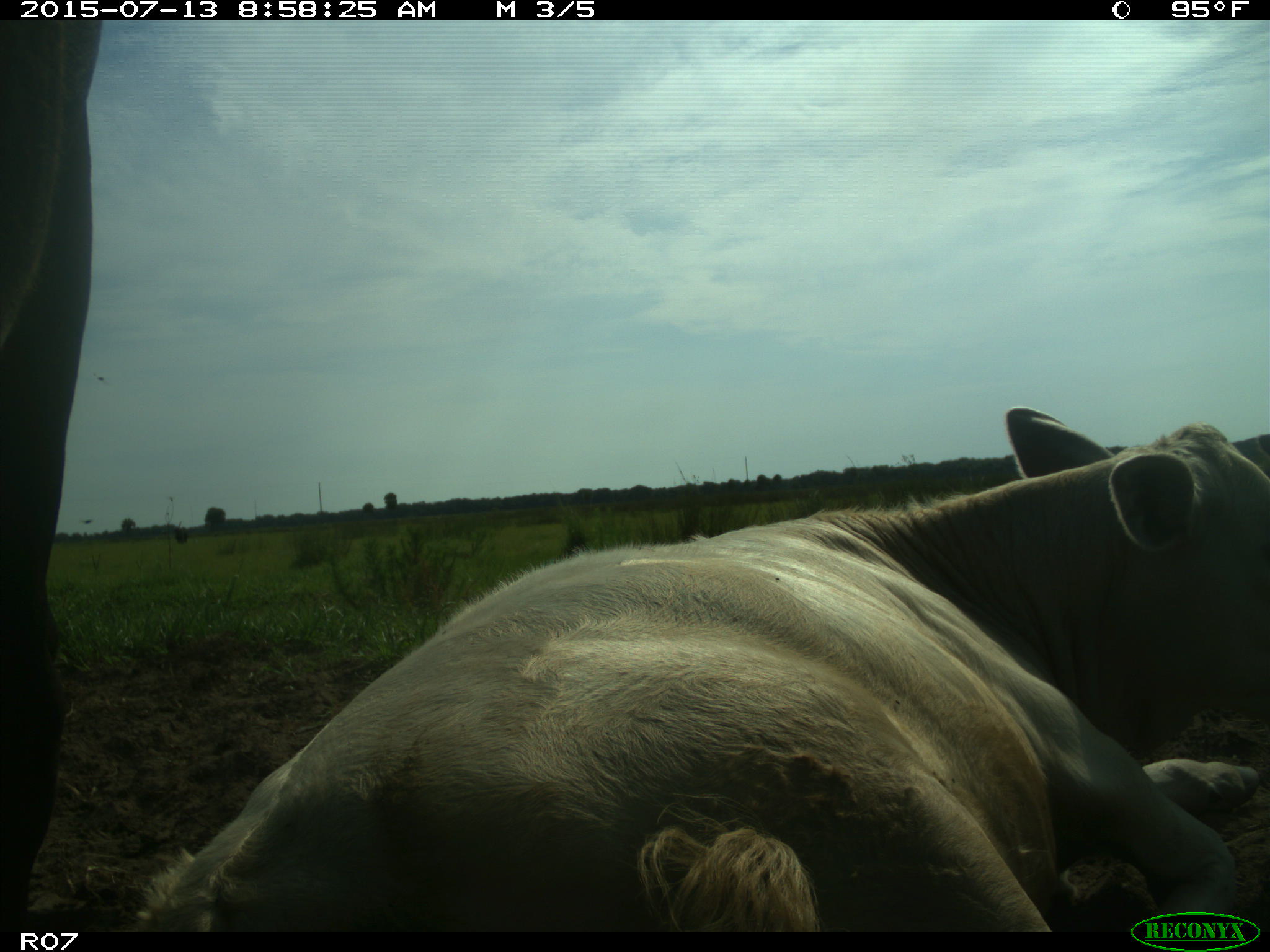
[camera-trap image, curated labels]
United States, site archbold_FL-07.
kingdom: Animalia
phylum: Chordata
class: Mammalia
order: Artiodactyla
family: Bovidae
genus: Bos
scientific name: Bos taurus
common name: domestic cow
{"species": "Bos taurus (domestic cow)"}